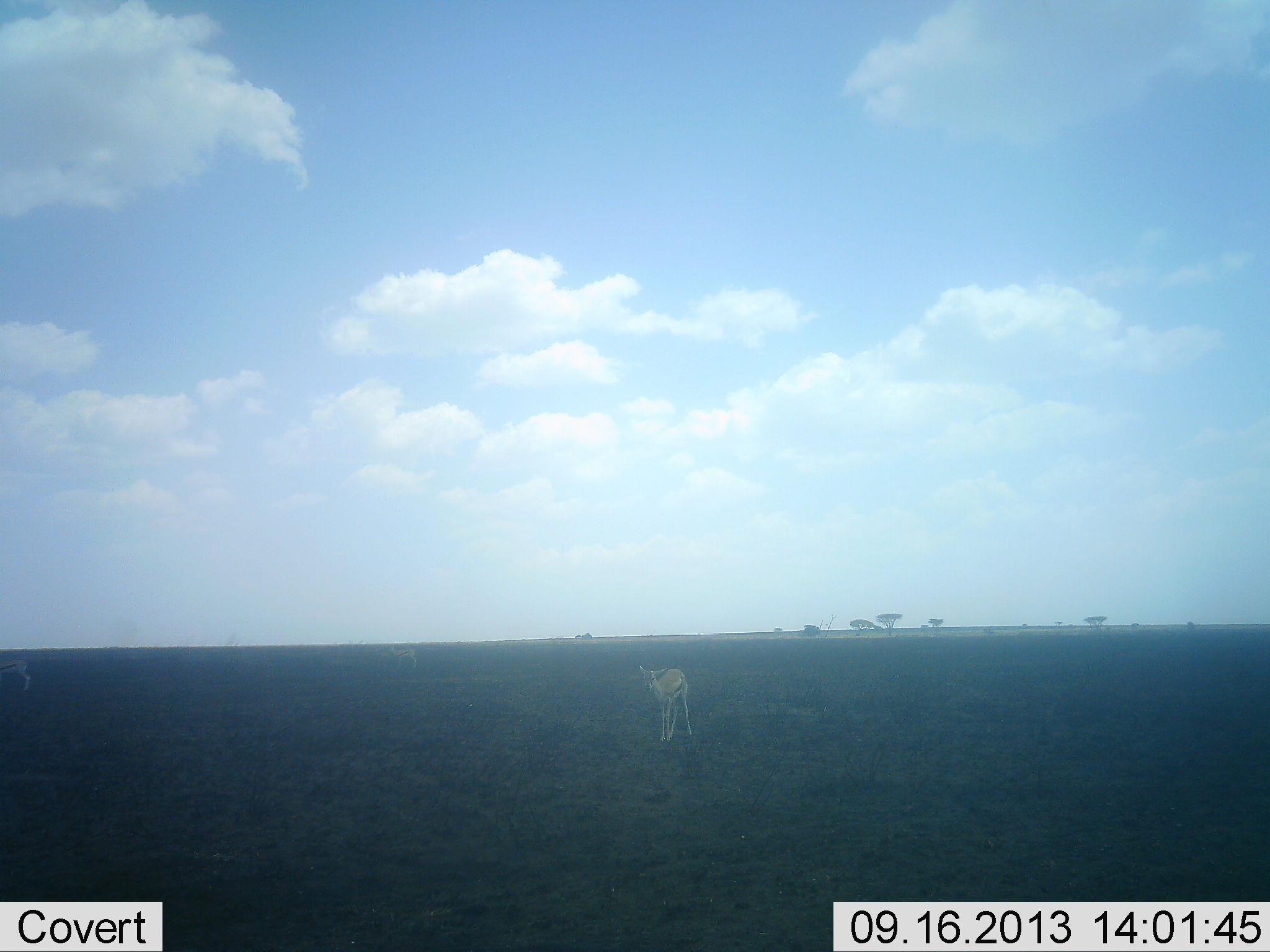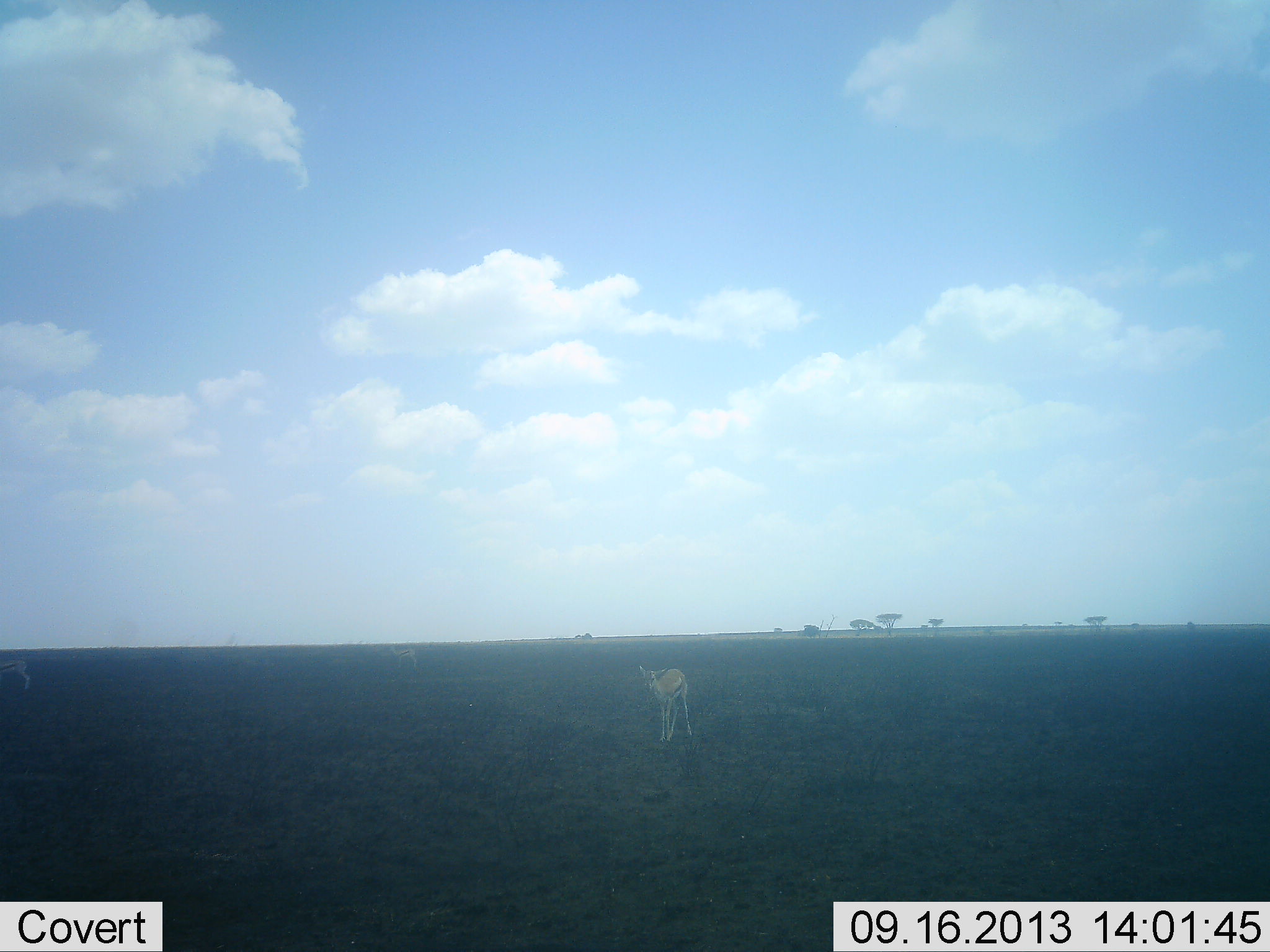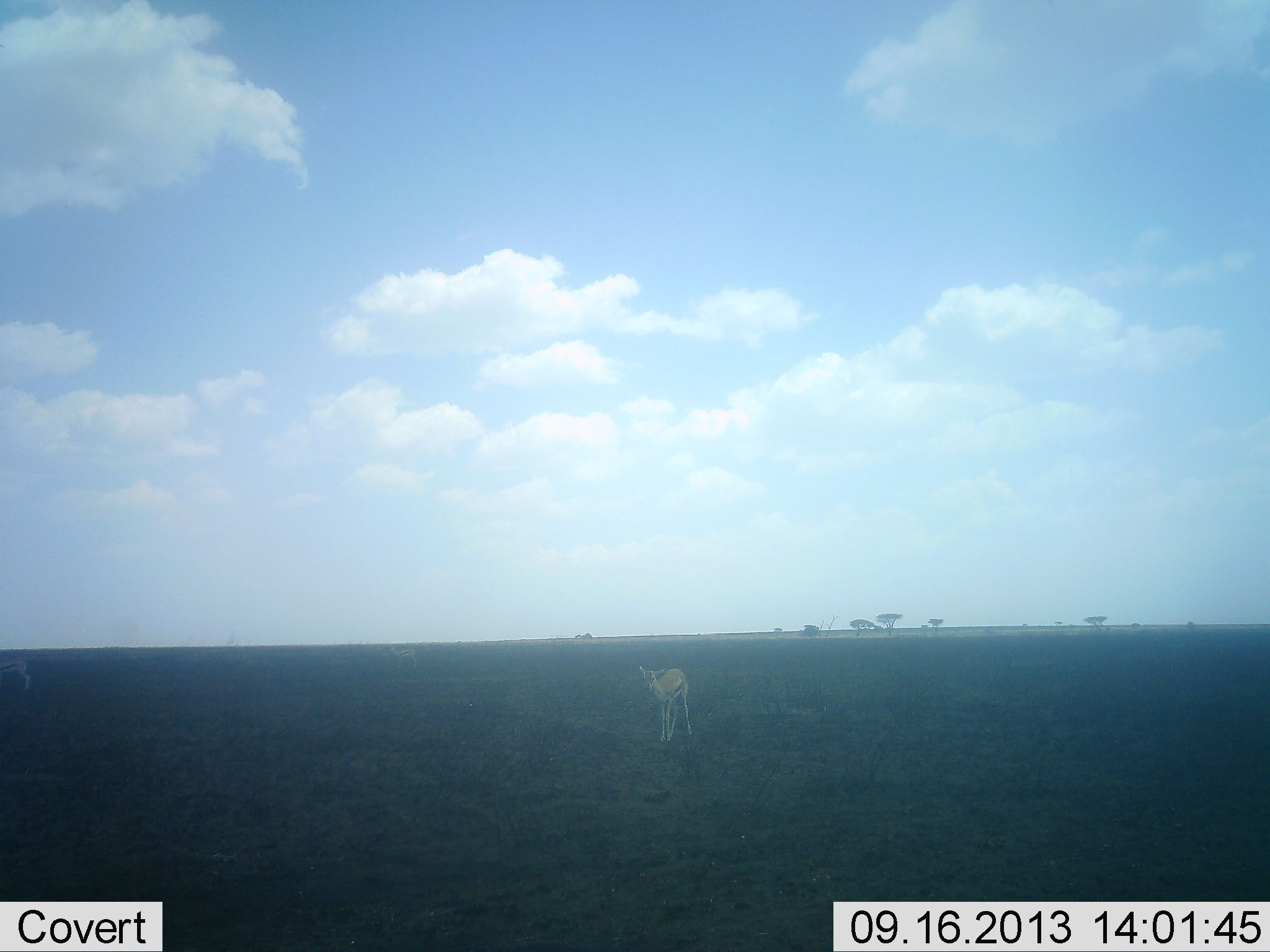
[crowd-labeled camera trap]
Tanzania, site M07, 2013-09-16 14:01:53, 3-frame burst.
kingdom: Animalia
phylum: Chordata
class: Mammalia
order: Artiodactyla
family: Bovidae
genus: Eudorcas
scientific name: Eudorcas thomsonii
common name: thomson's gazelle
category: gazellethomsons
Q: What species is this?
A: Gazellethomsons (thomson's gazelle) (Eudorcas thomsonii).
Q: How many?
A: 2.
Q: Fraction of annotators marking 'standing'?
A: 96%.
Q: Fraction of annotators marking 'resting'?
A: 0%.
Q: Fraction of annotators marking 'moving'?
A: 4%.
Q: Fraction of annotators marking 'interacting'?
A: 0%.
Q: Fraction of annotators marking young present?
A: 0%.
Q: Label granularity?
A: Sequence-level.